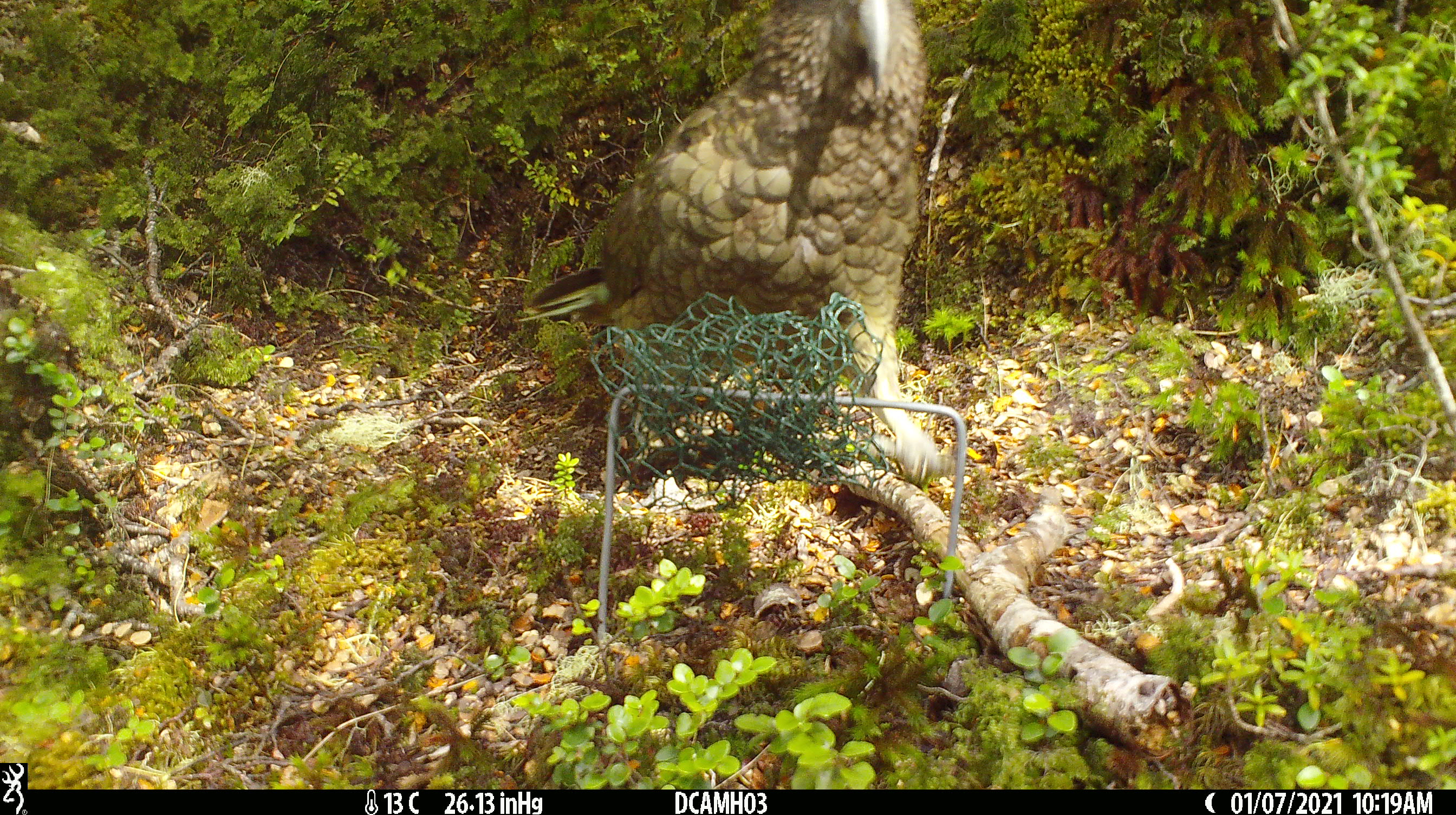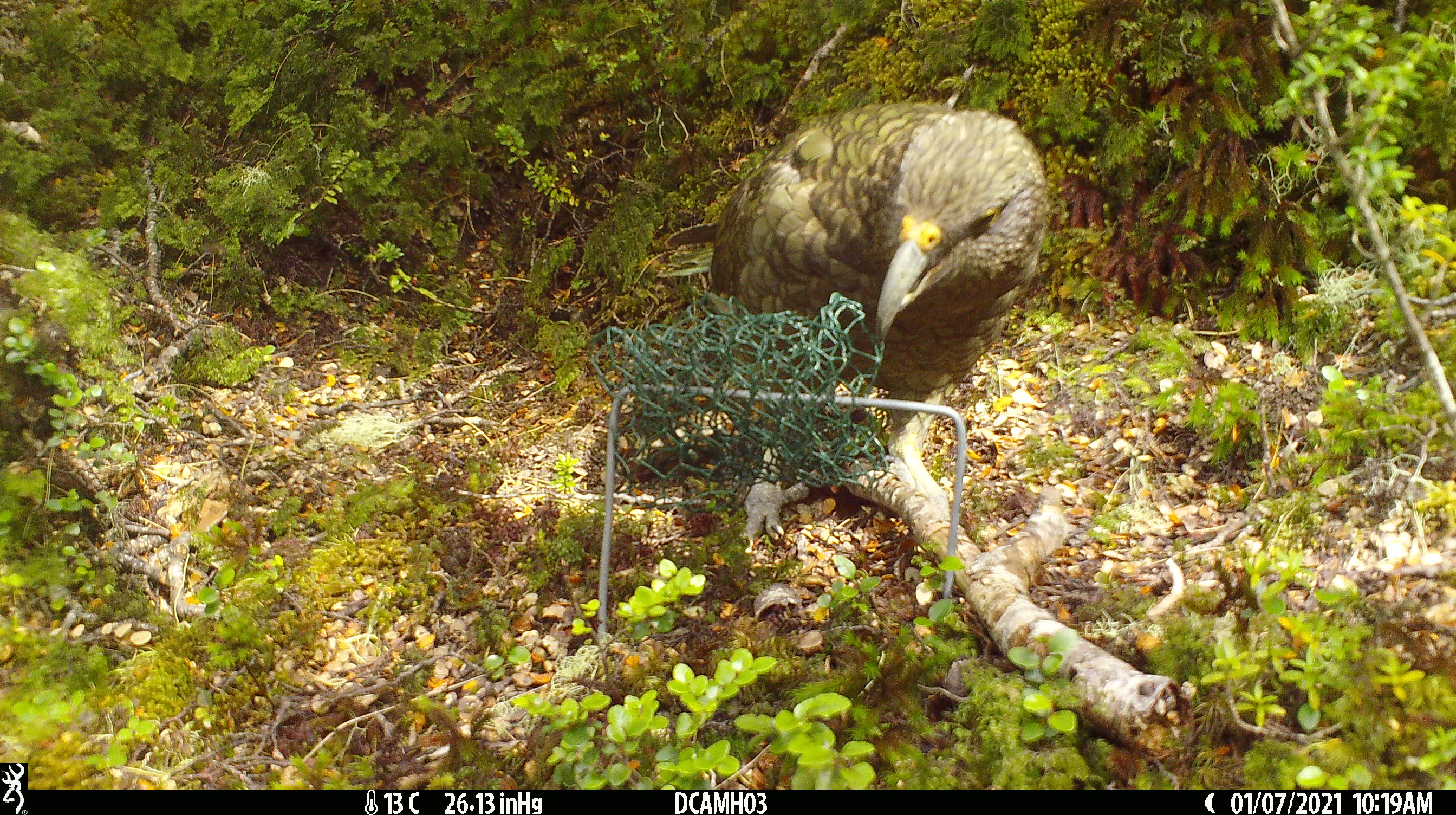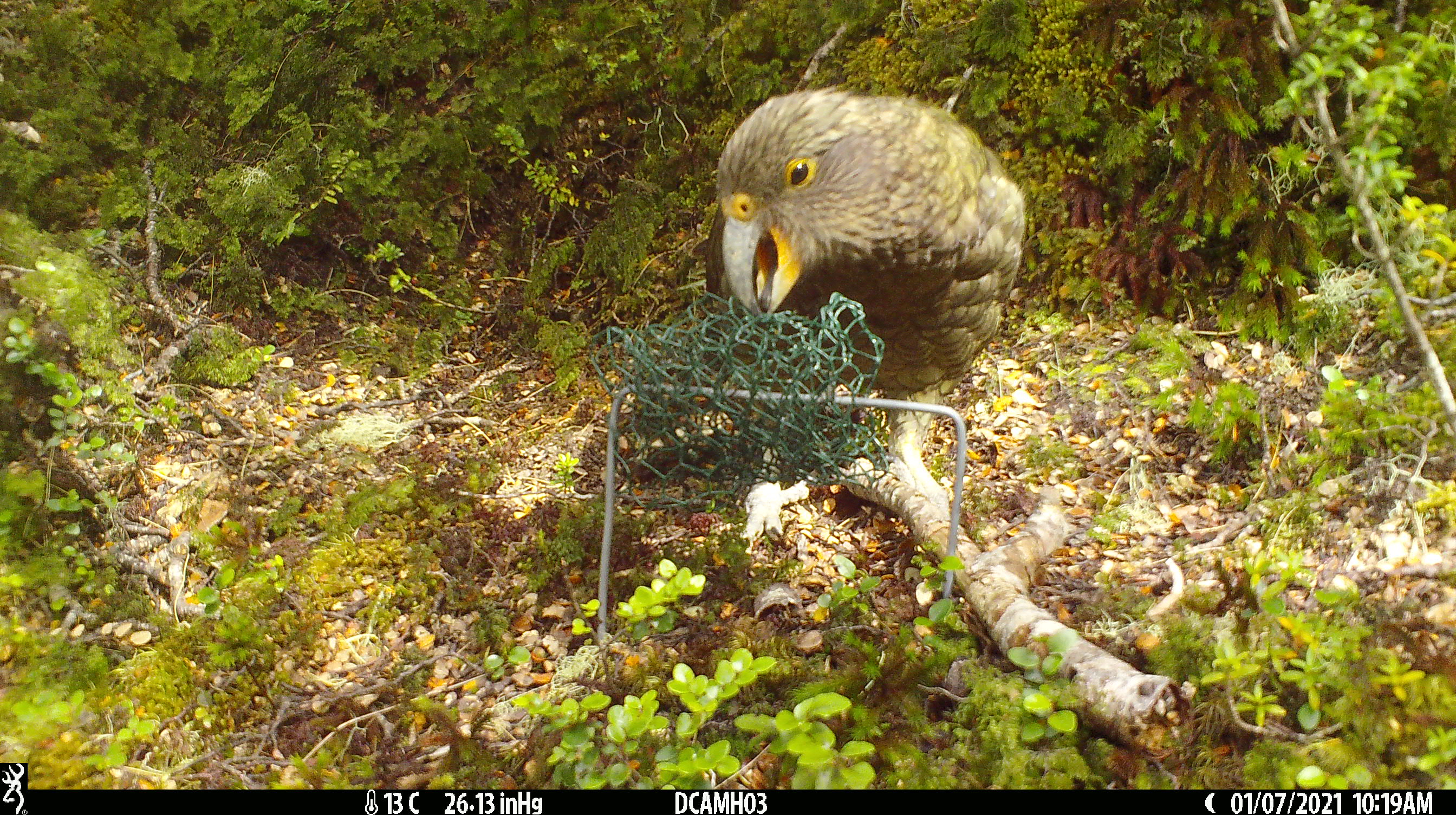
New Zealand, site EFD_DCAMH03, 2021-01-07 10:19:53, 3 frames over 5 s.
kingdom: Animalia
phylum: Chordata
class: Aves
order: Psittaciformes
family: Strigopidae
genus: Nestor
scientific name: Nestor notabilis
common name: kea